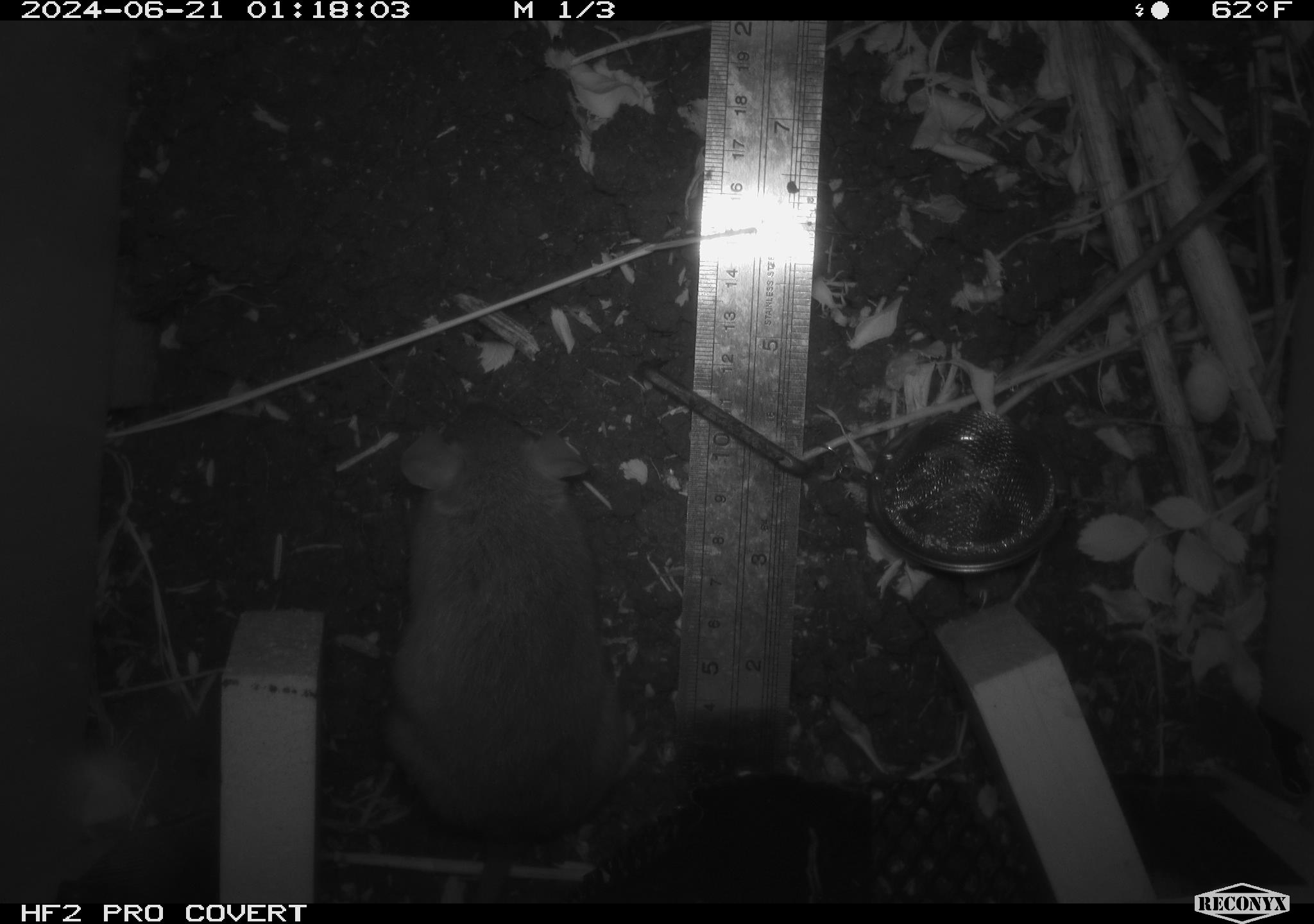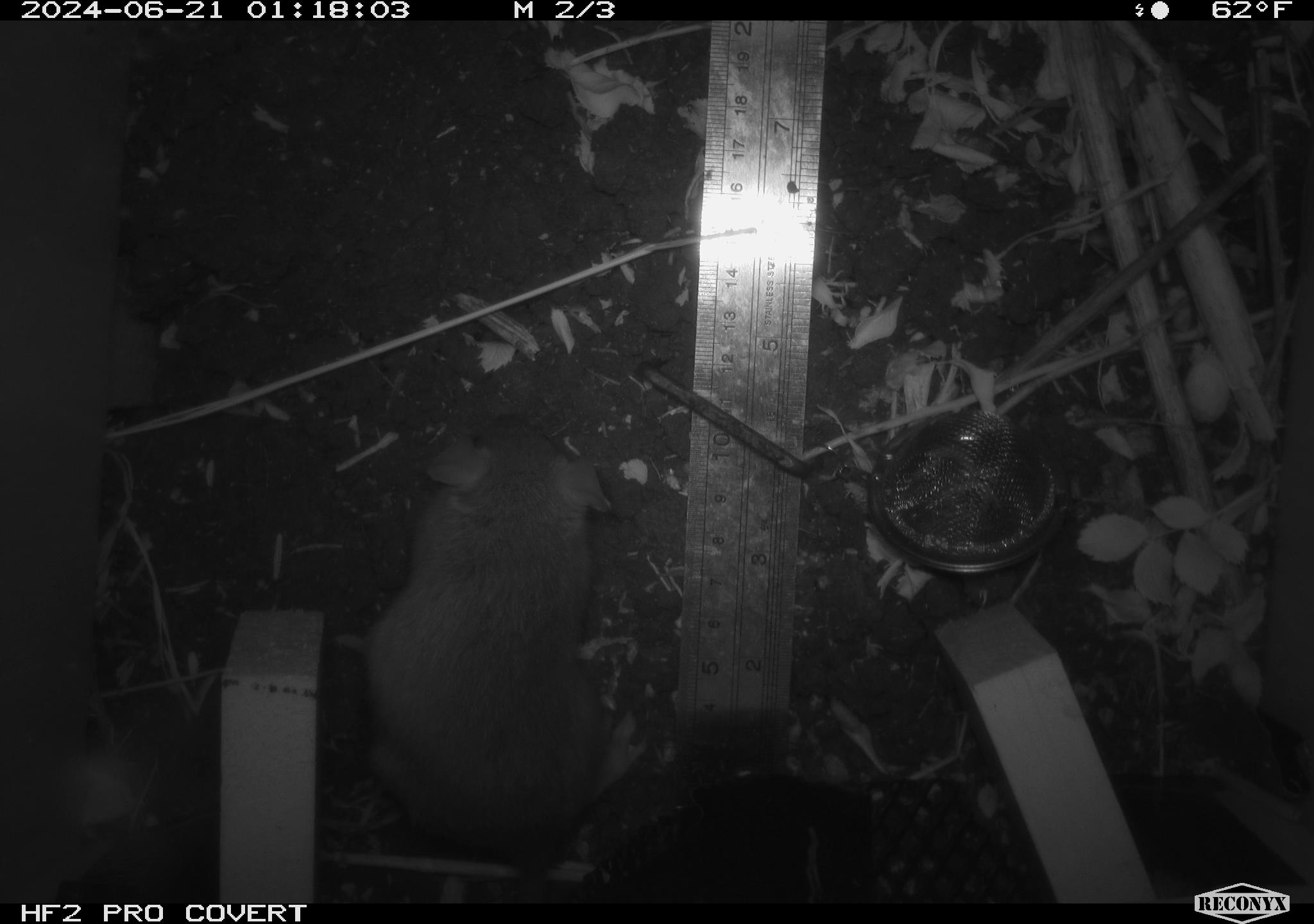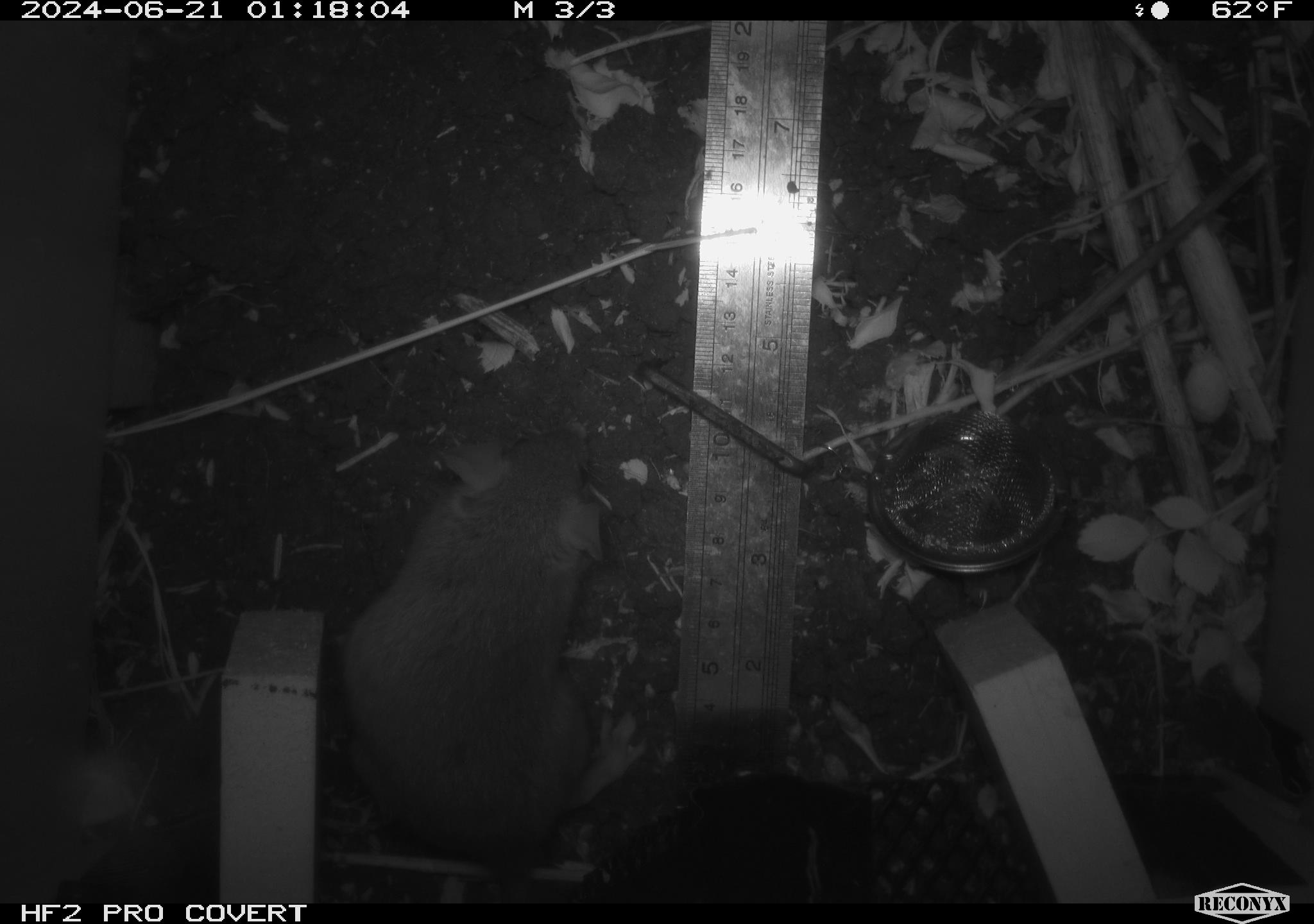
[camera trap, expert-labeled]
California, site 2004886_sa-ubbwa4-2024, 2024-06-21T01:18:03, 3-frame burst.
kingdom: Animalia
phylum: Chordata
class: Mammalia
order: Rodentia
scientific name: Rodentia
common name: woodrat or rat or mouse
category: woodrat or rat or mouse species